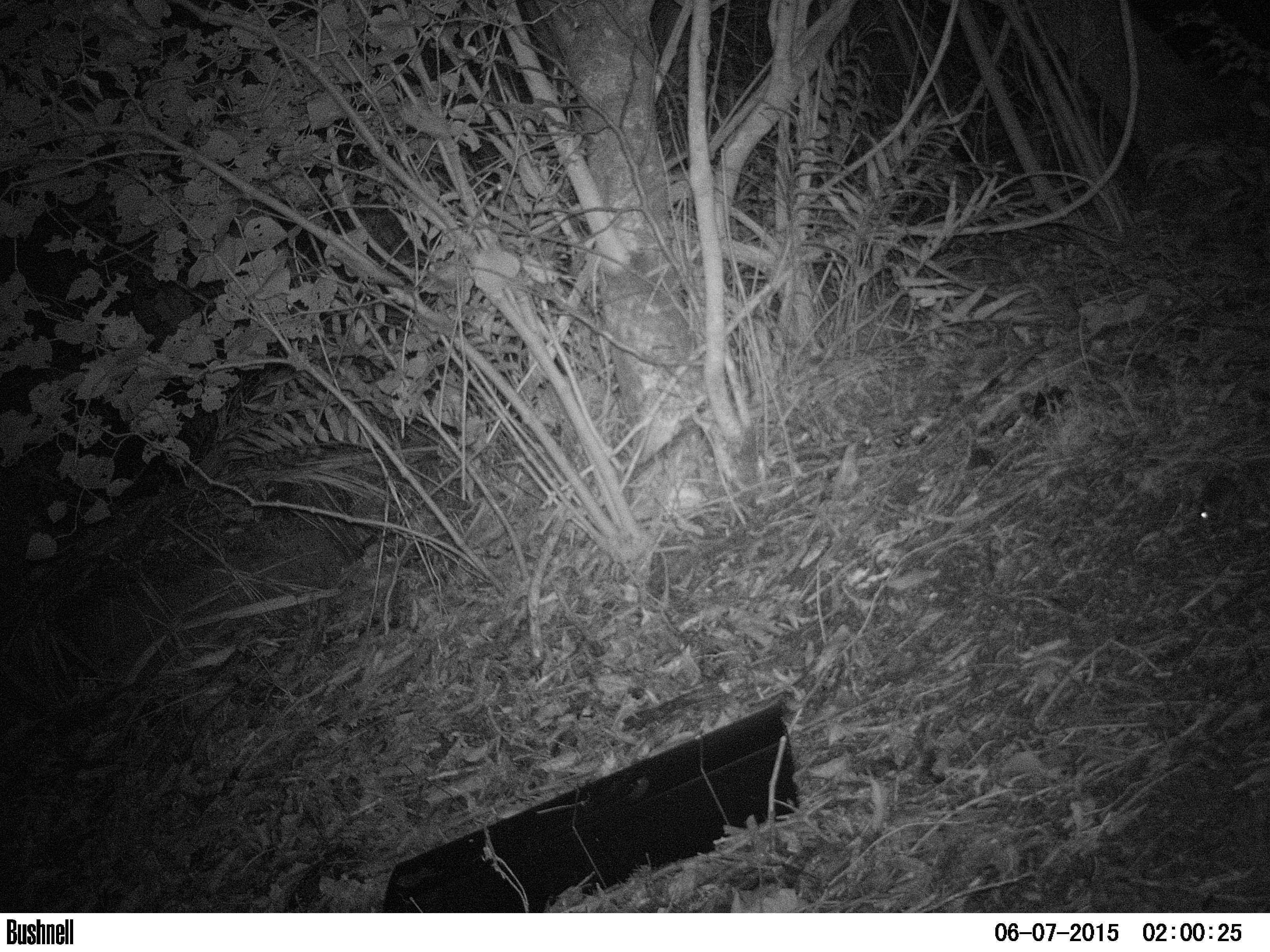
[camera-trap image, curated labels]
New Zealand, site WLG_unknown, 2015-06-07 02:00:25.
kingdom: Animalia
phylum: Chordata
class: Mammalia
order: Rodentia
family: Muridae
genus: Mus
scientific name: Mus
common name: mouse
Mouse (Mus).